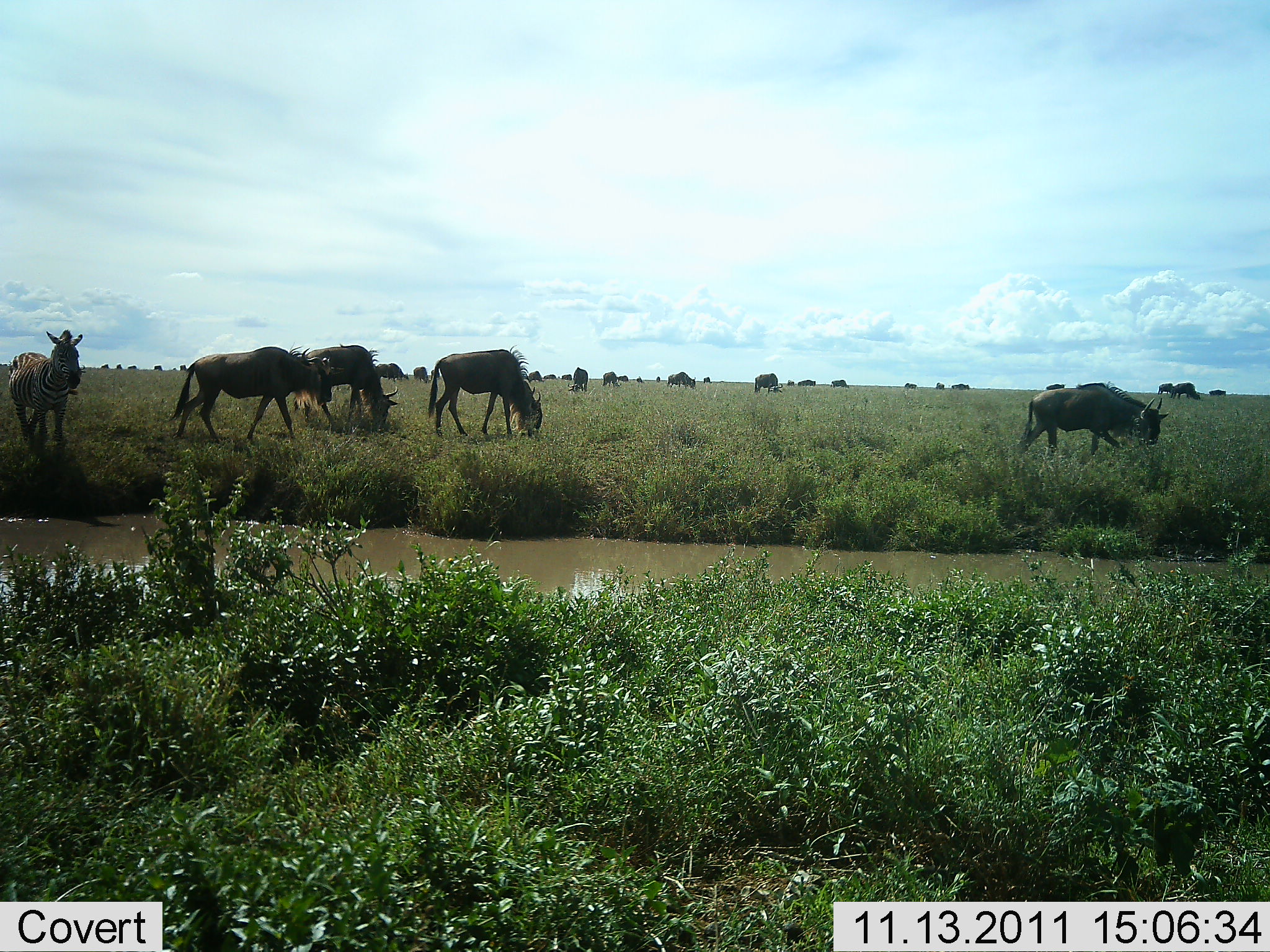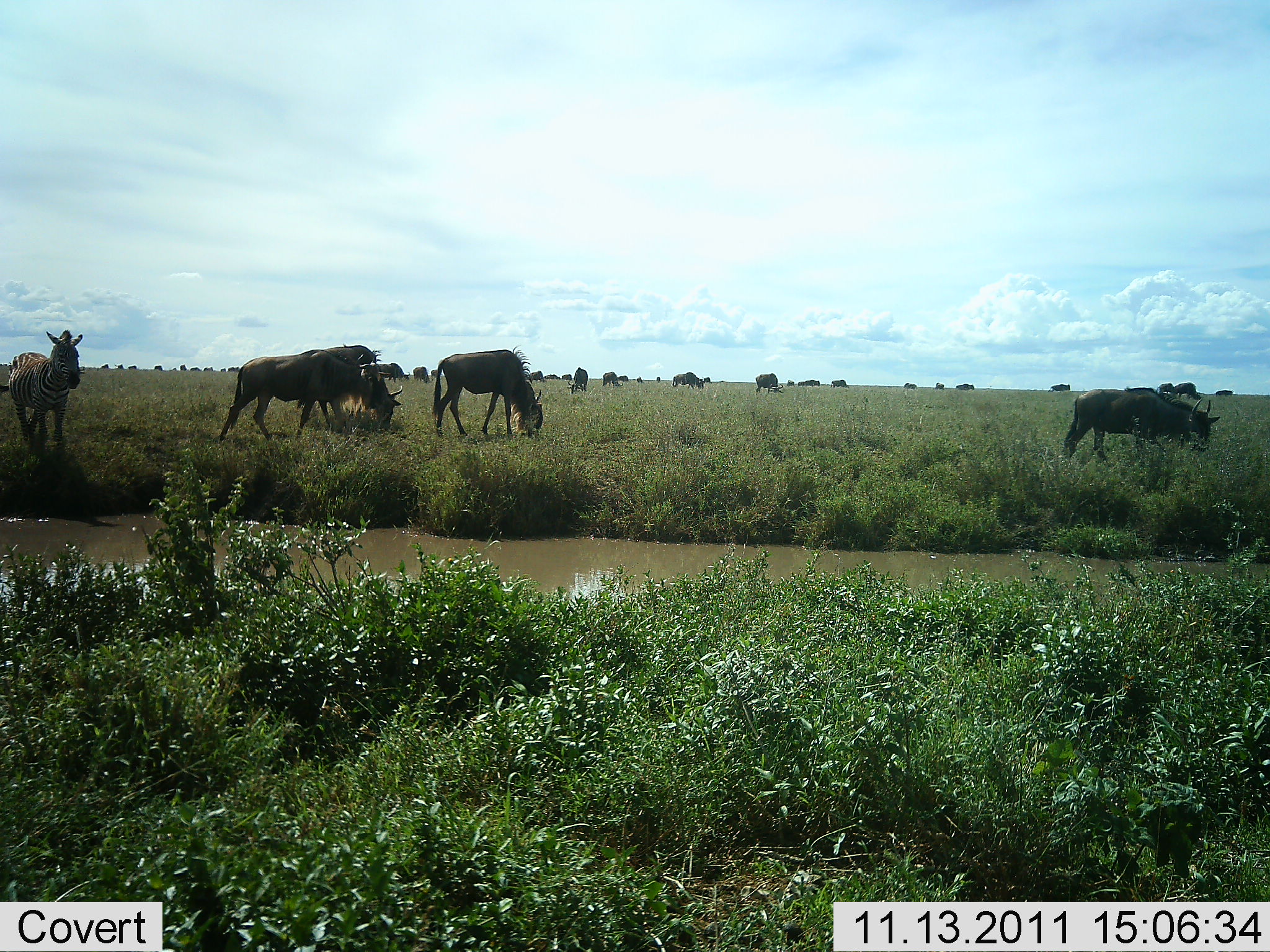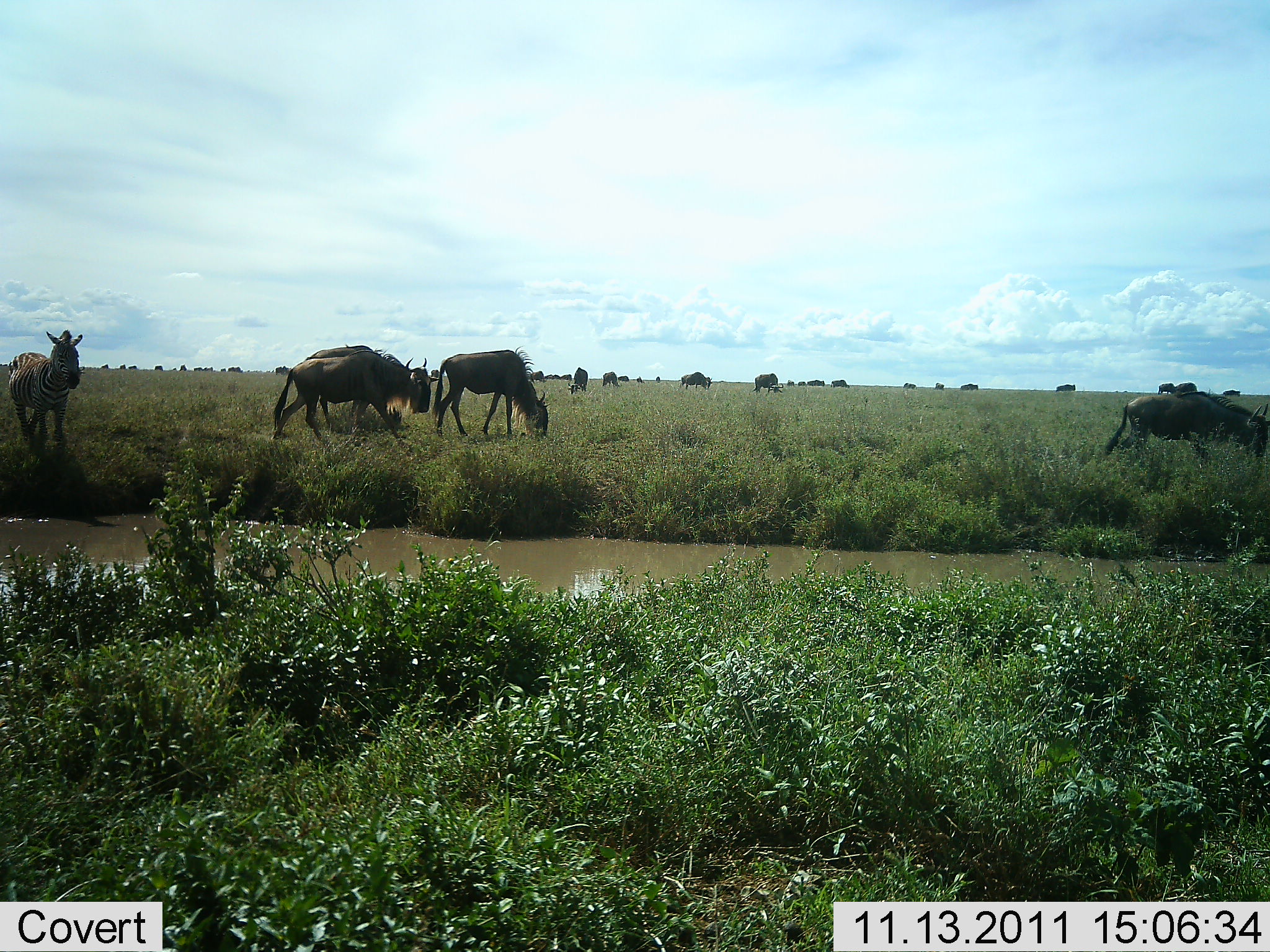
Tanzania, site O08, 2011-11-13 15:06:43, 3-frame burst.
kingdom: Animalia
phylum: Chordata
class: Mammalia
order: Artiodactyla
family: Bovidae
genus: Connochaetes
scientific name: Connochaetes taurinus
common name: blue wildebeest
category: wildebeest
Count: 11-50.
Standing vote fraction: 31%.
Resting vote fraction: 0%.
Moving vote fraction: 62%.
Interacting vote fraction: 0%.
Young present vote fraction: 0%.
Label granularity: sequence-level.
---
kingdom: Animalia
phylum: Chordata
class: Mammalia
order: Perissodactyla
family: Equidae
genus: Equus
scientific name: Equus quagga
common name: plains zebra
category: zebra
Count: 1.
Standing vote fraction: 77%.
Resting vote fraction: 0%.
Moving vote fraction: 23%.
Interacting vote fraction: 0%.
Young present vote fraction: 0%.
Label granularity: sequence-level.